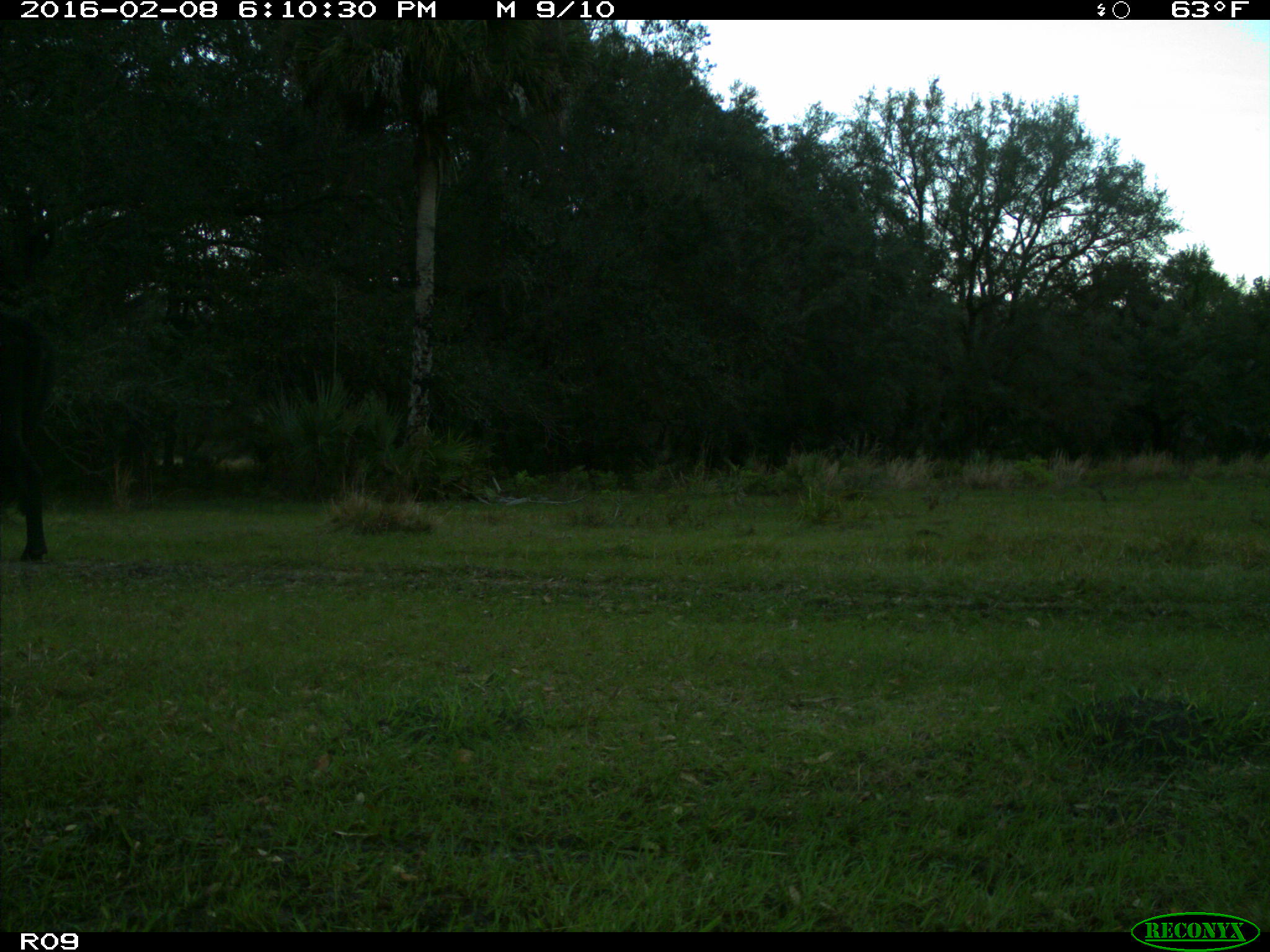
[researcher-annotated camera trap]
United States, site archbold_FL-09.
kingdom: Animalia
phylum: Chordata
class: Mammalia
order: Artiodactyla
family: Bovidae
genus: Bos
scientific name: Bos taurus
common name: domestic cow